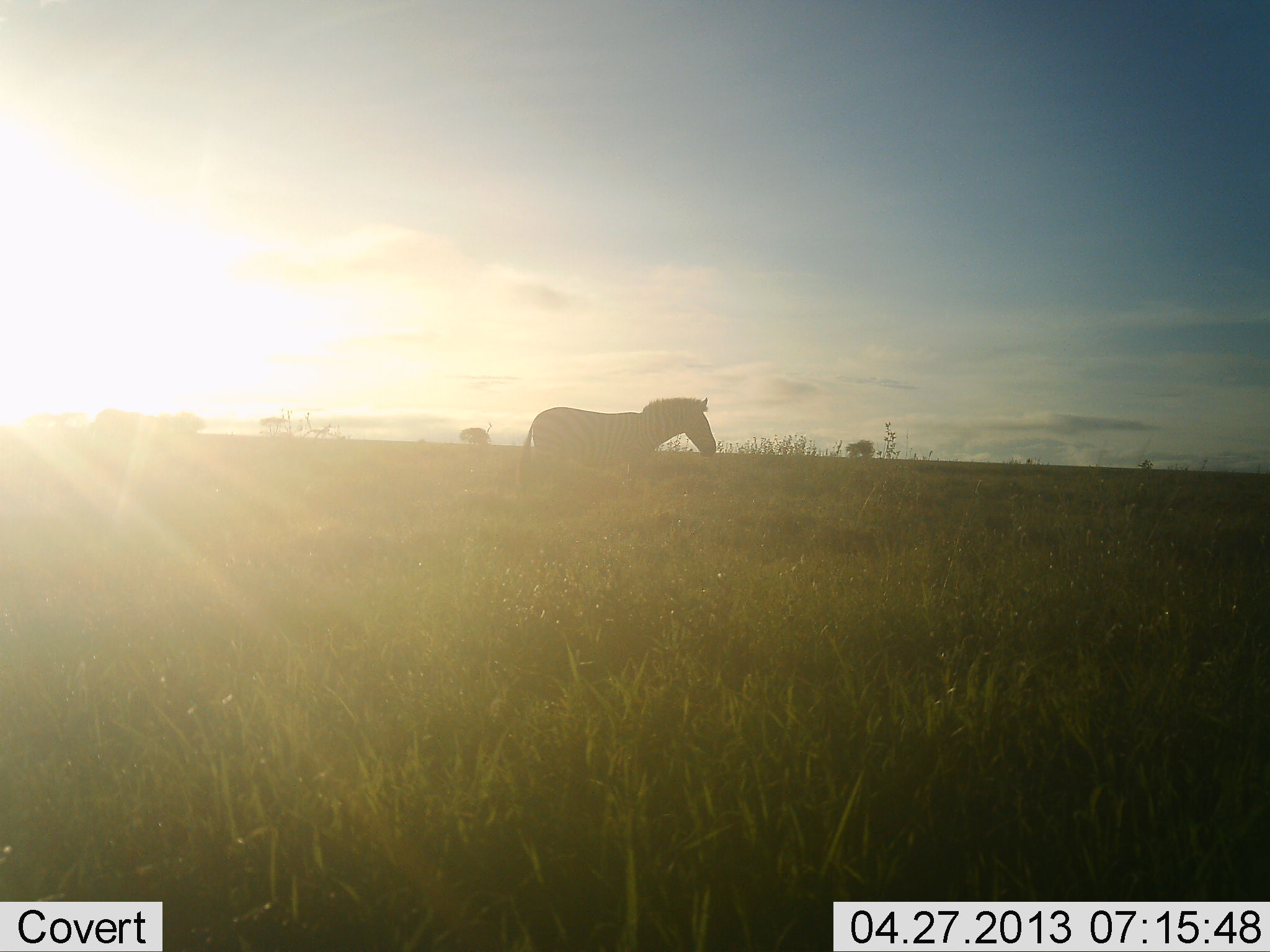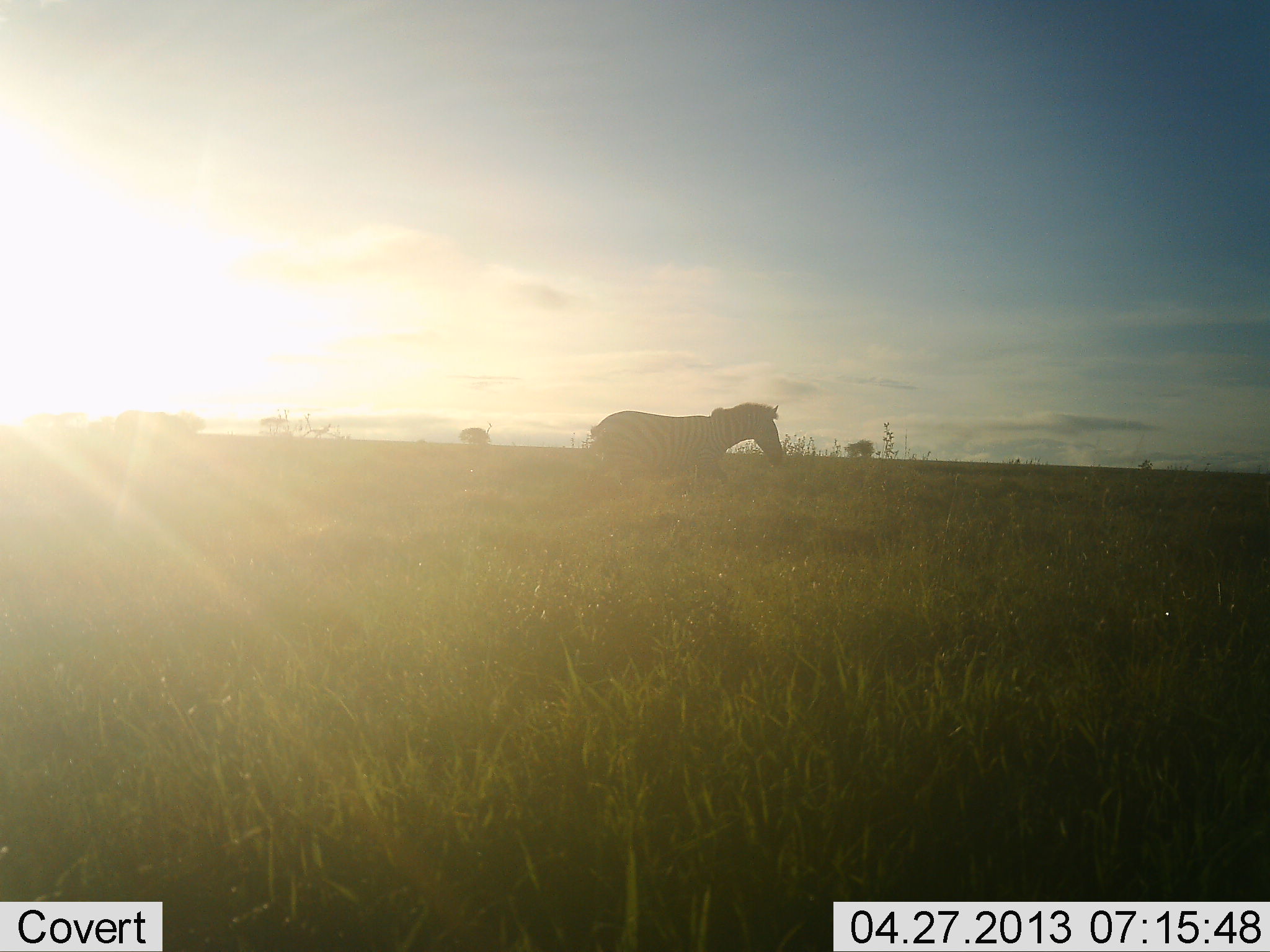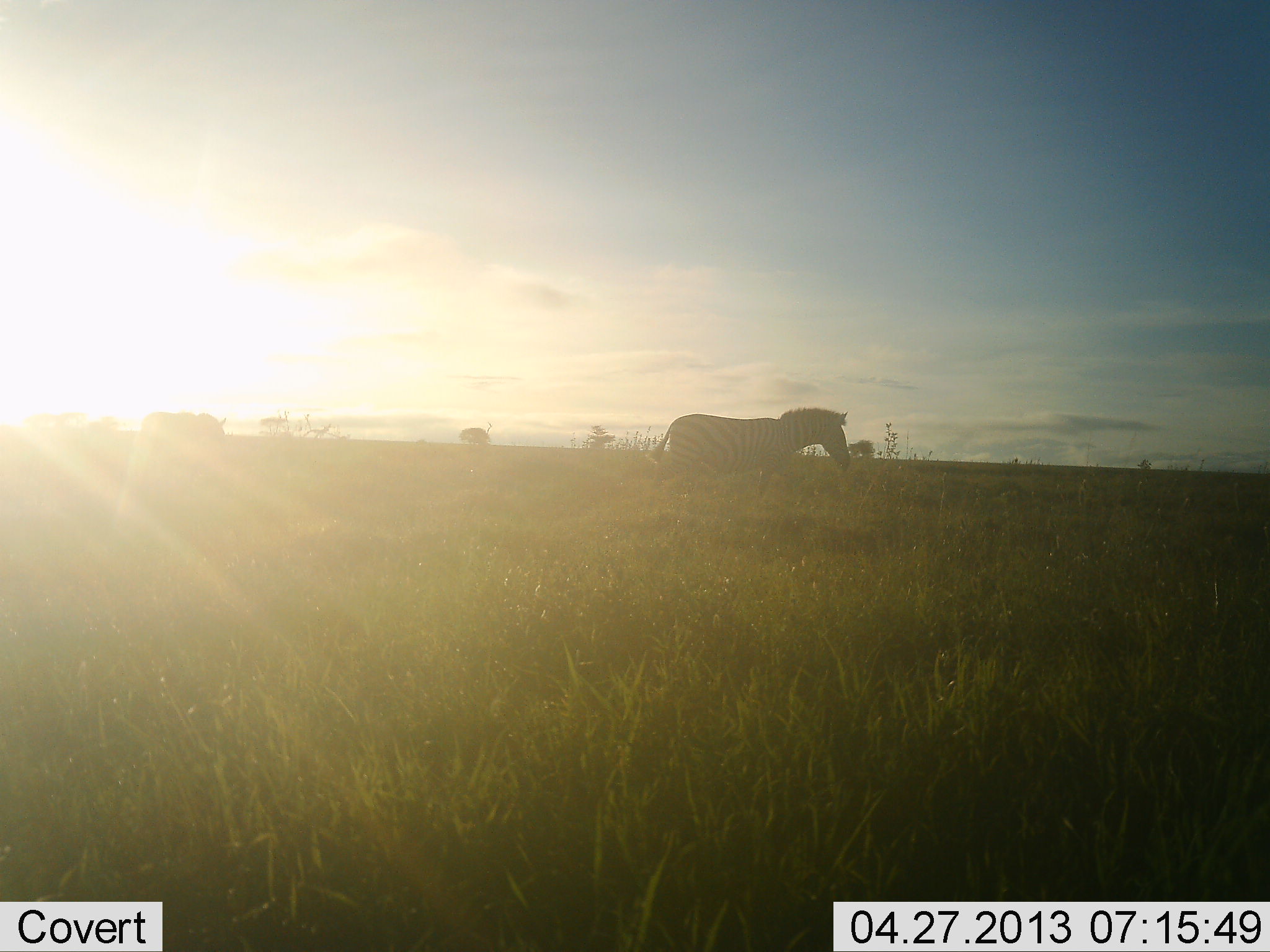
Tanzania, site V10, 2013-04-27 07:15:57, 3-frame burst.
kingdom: Animalia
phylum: Chordata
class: Mammalia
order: Perissodactyla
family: Equidae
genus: Equus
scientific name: Equus quagga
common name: plains zebra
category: zebra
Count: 2.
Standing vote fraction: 7%.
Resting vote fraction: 0%.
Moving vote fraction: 96%.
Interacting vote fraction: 0%.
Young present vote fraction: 0%.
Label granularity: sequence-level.